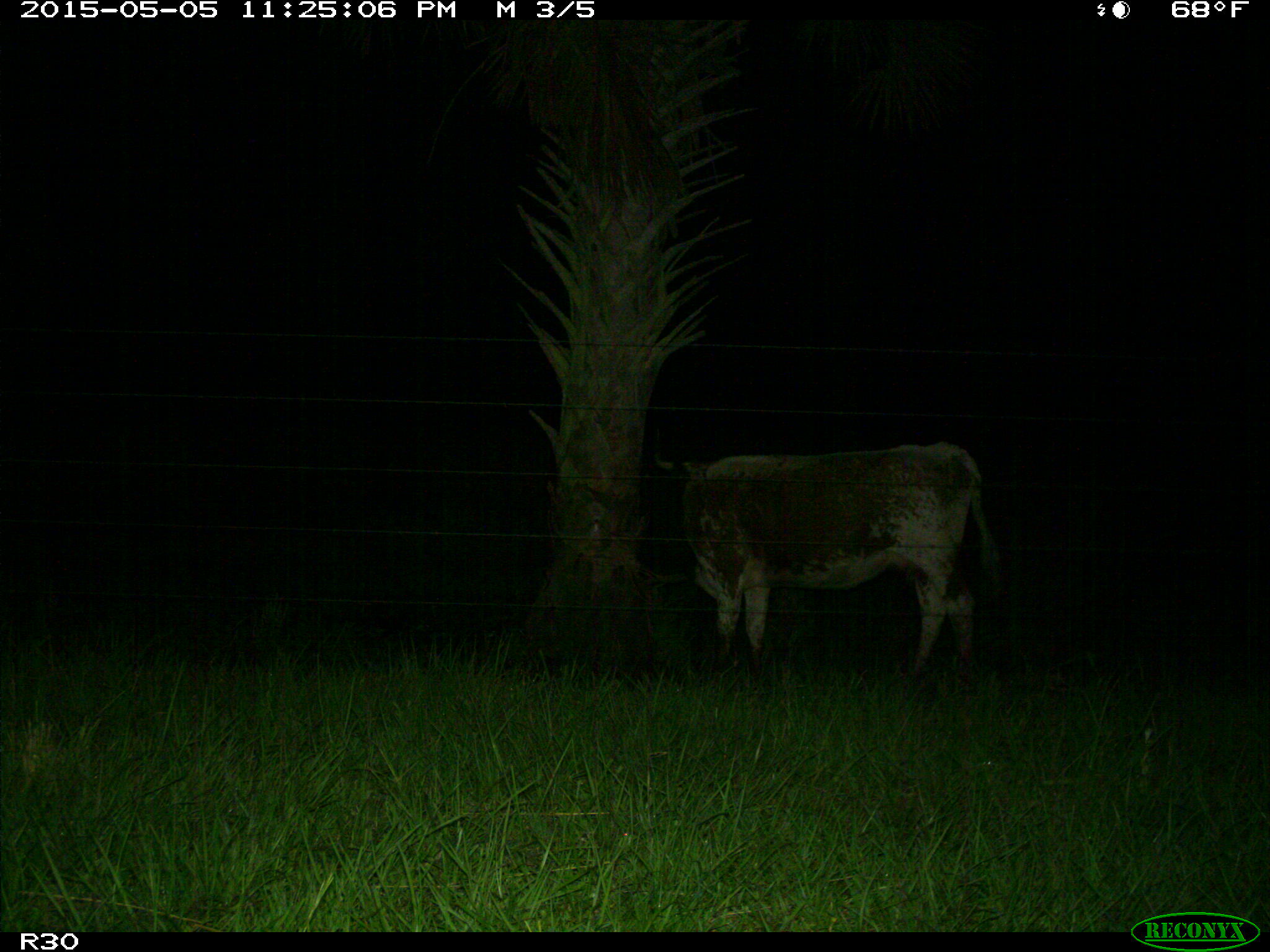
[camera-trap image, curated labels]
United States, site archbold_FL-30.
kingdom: Animalia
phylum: Chordata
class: Mammalia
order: Artiodactyla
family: Bovidae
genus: Bos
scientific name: Bos taurus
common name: domestic cow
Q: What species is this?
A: Bos taurus (domestic cow).